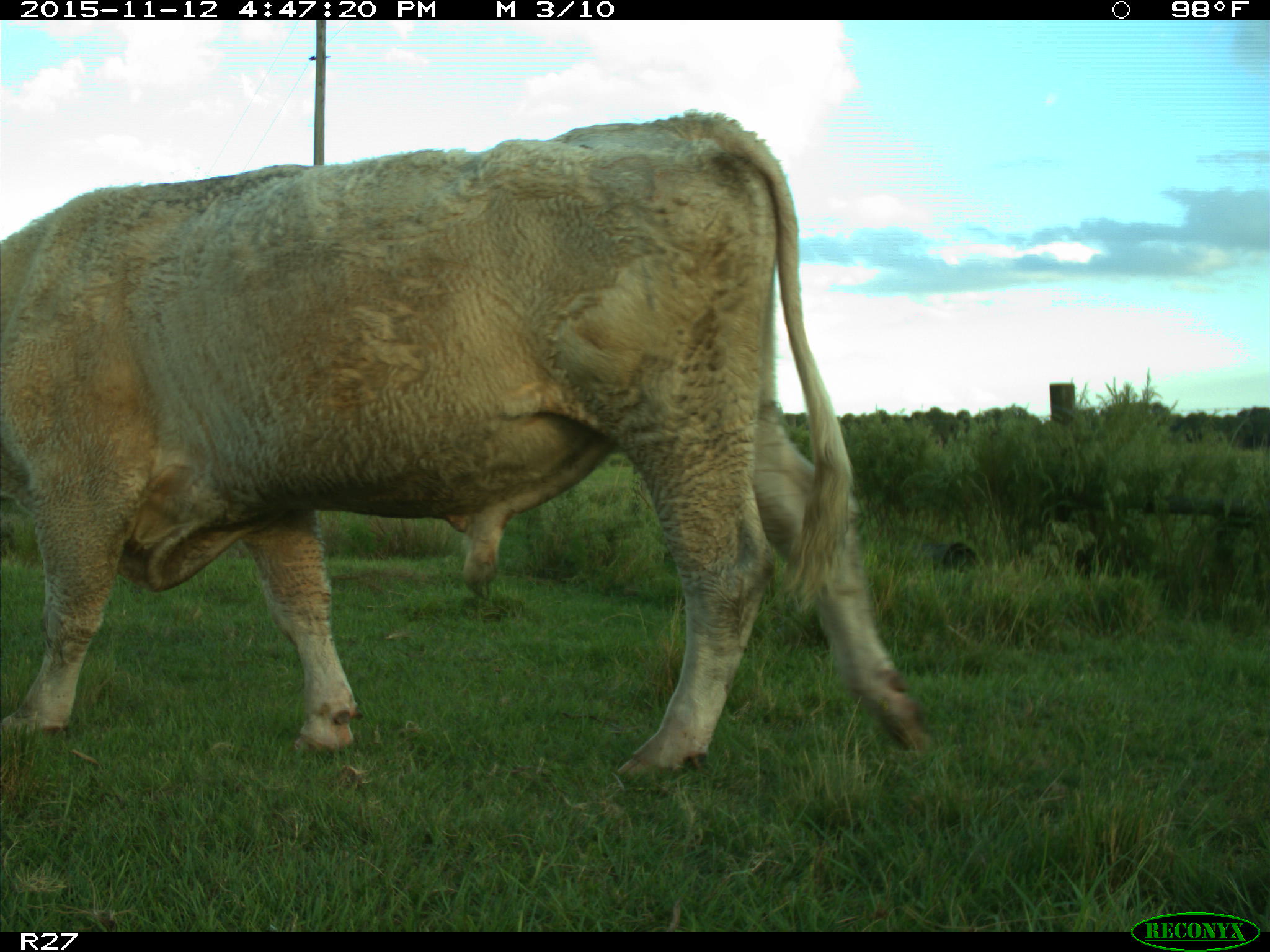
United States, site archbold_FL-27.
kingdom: Animalia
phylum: Chordata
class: Mammalia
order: Artiodactyla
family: Bovidae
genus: Bos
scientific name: Bos taurus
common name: domestic cow